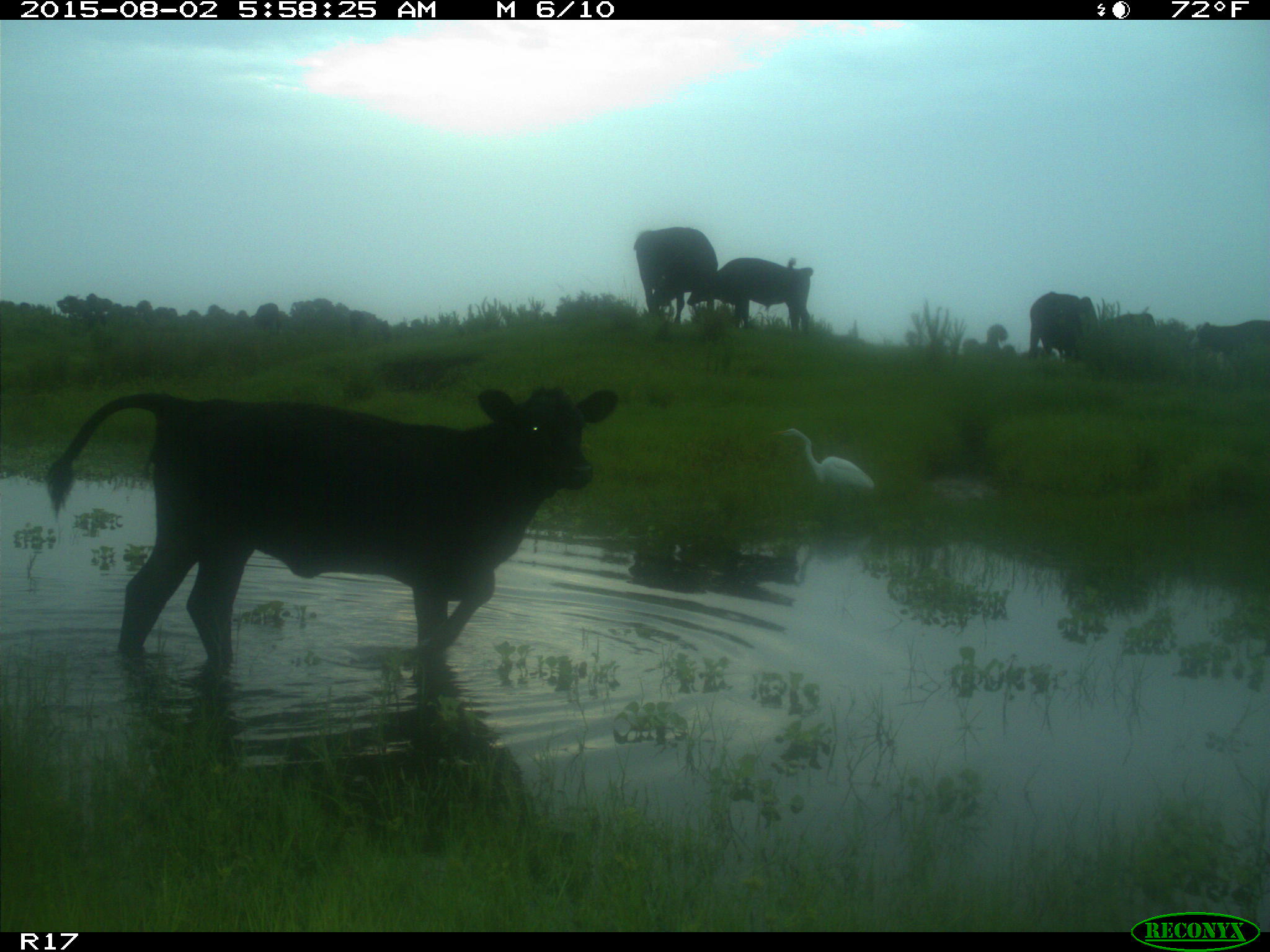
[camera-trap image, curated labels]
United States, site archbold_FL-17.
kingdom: Animalia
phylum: Chordata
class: Mammalia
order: Artiodactyla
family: Bovidae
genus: Bos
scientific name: Bos taurus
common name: domestic cow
Bos taurus (domestic cow).